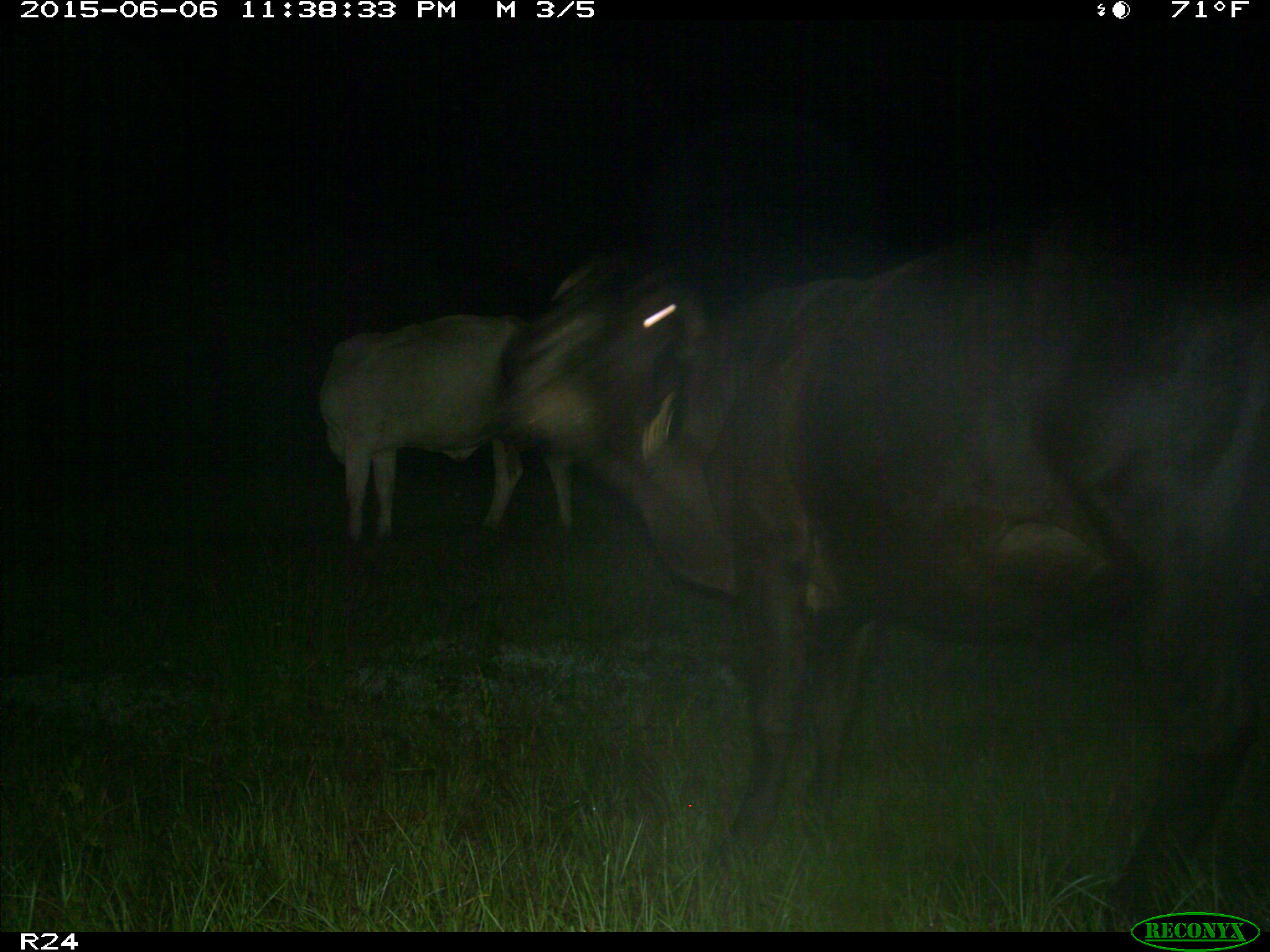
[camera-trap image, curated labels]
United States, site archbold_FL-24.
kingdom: Animalia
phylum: Chordata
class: Mammalia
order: Artiodactyla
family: Bovidae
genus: Bos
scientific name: Bos taurus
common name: domestic cow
Bos taurus (domestic cow).